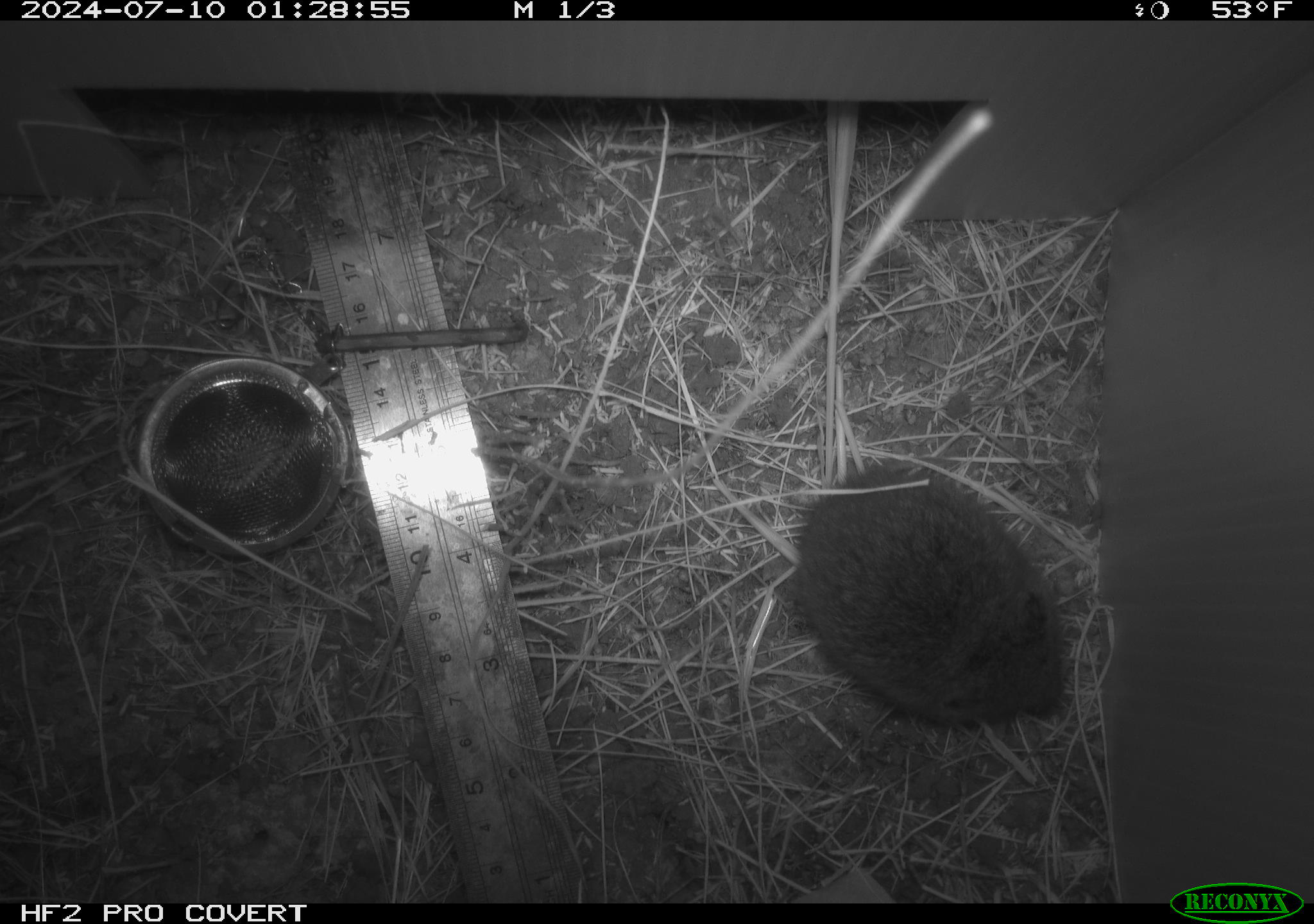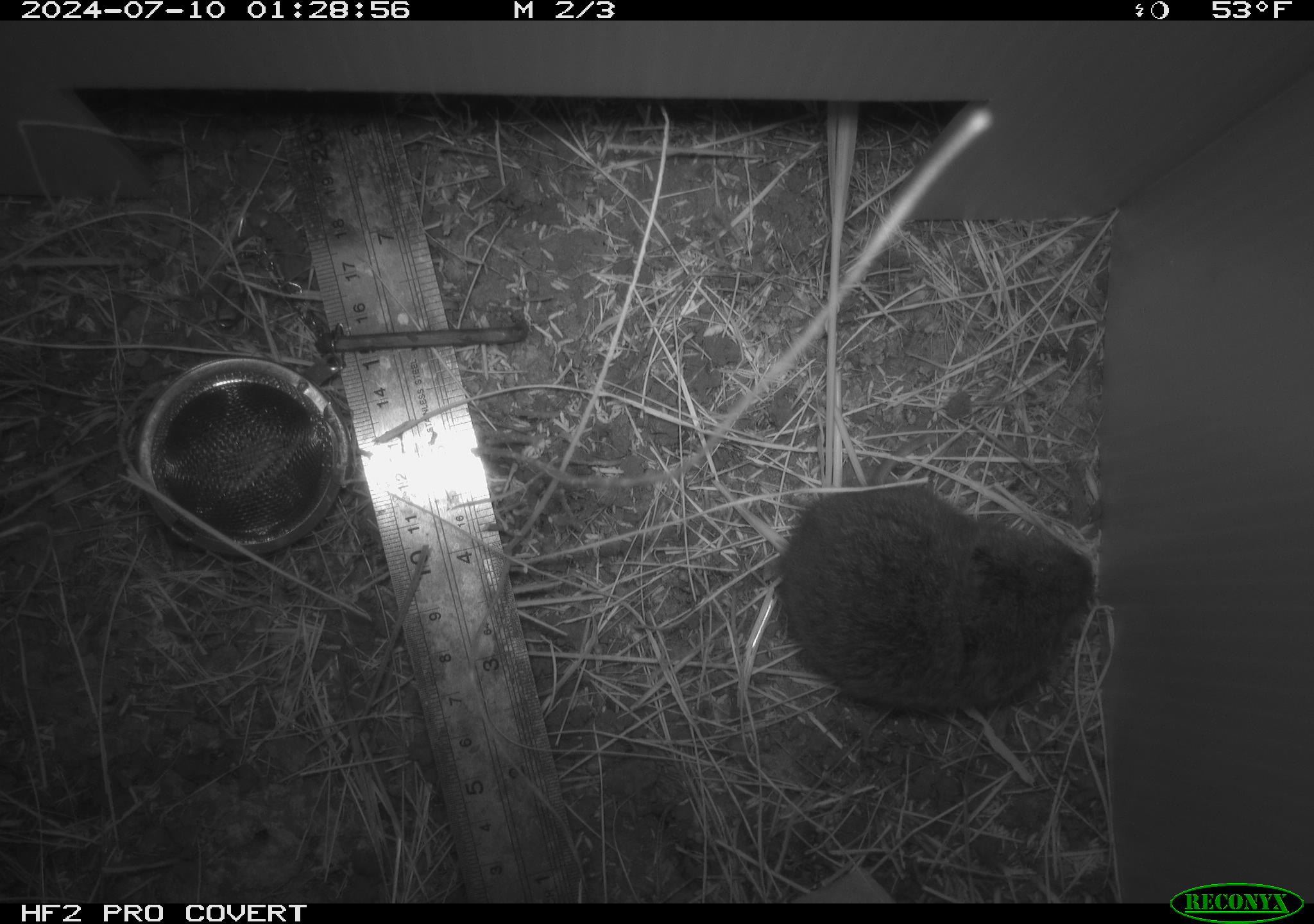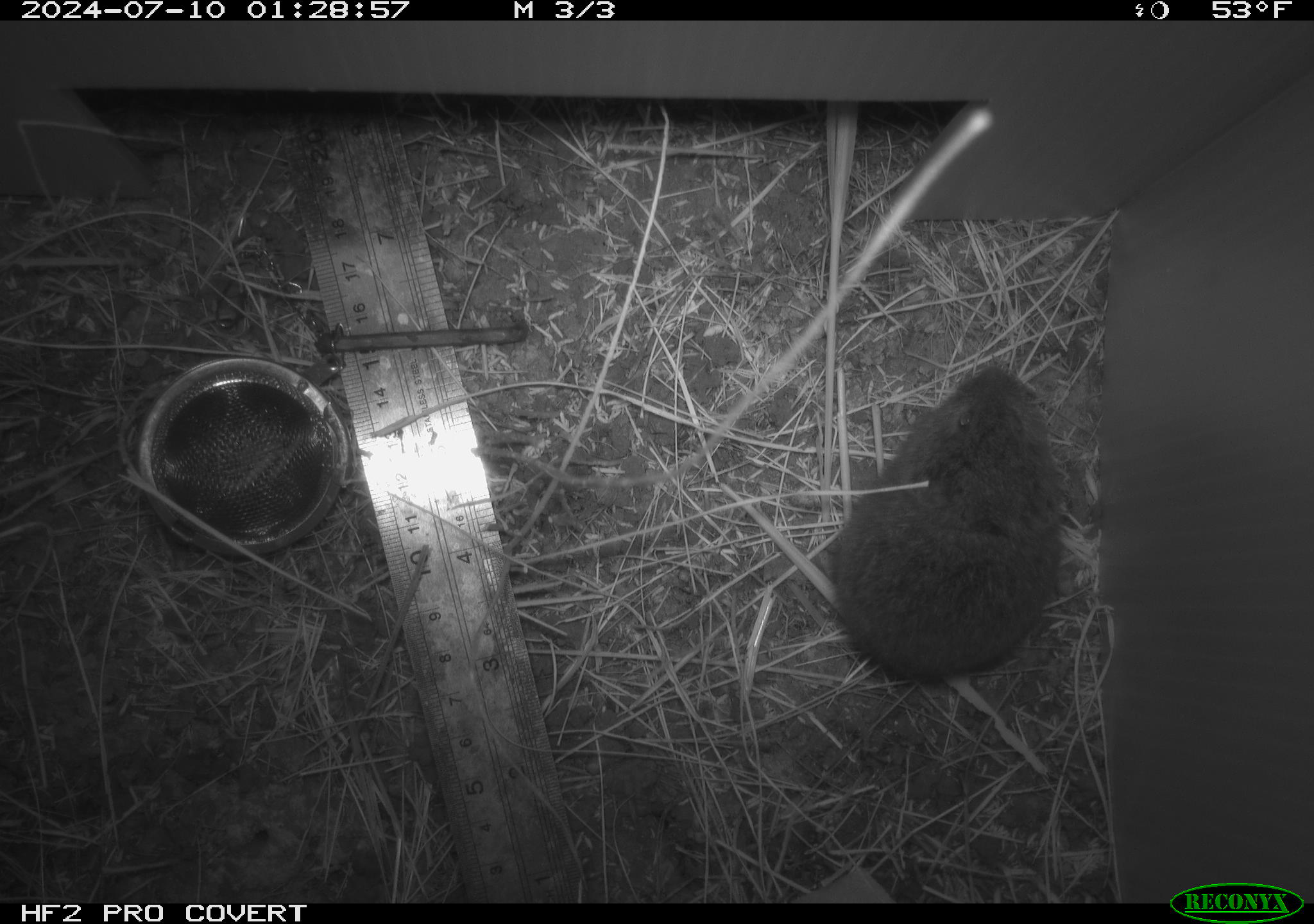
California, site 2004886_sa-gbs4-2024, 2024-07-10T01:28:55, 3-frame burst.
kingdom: Animalia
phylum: Chordata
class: Mammalia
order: Rodentia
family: Cricetidae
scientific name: Arvicolinae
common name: voles, lemmings, and muskrats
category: arvicolinae subfamily